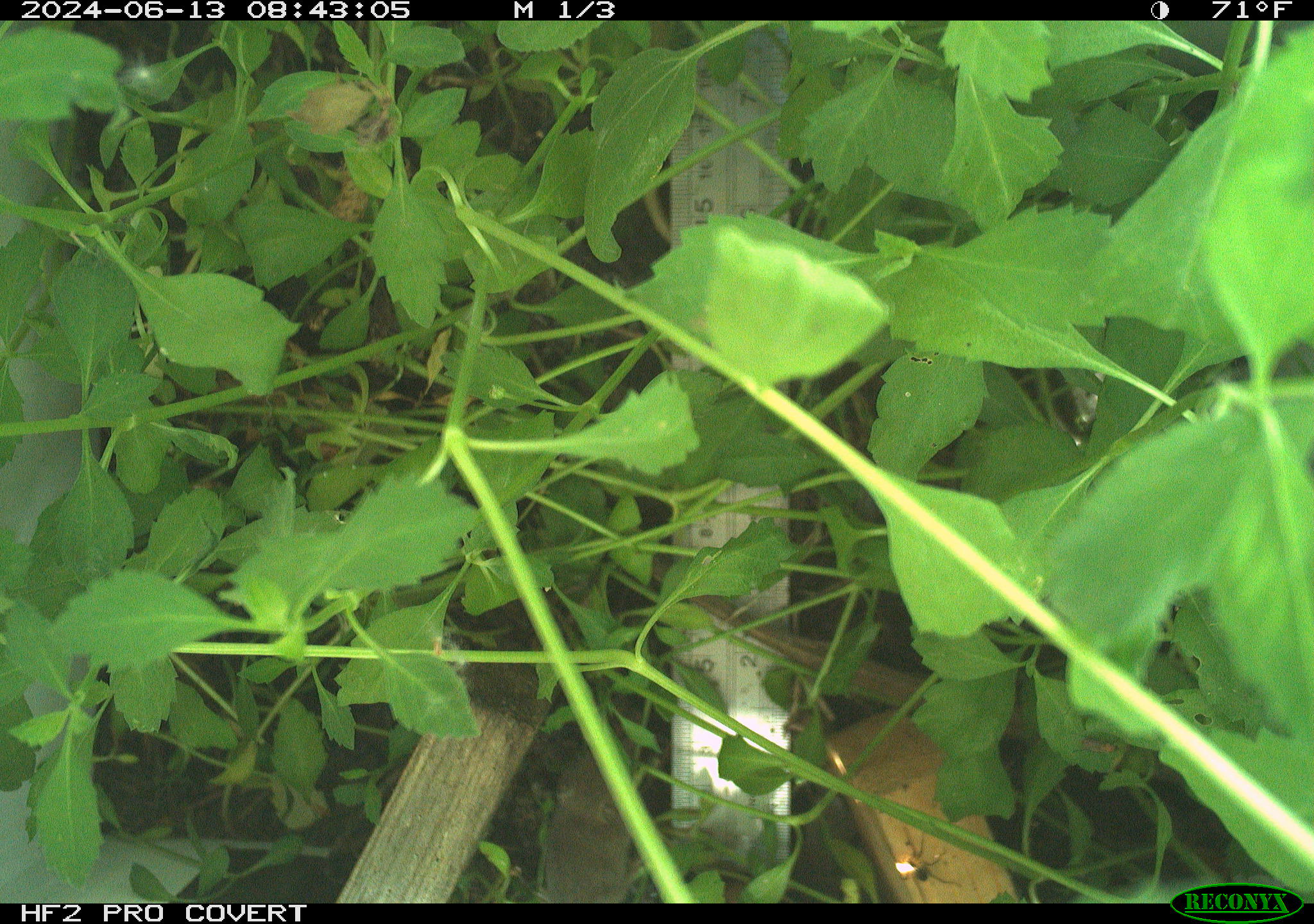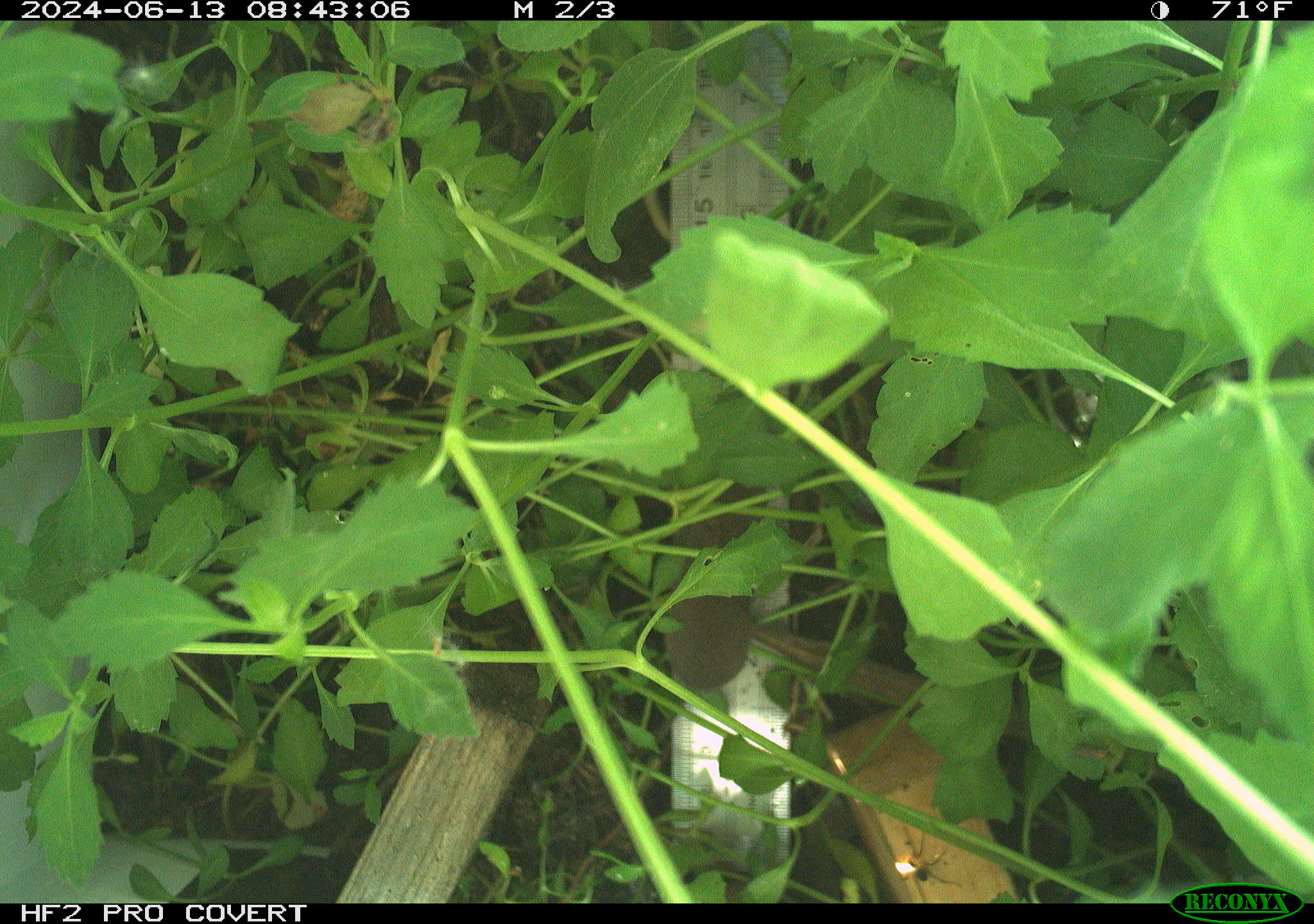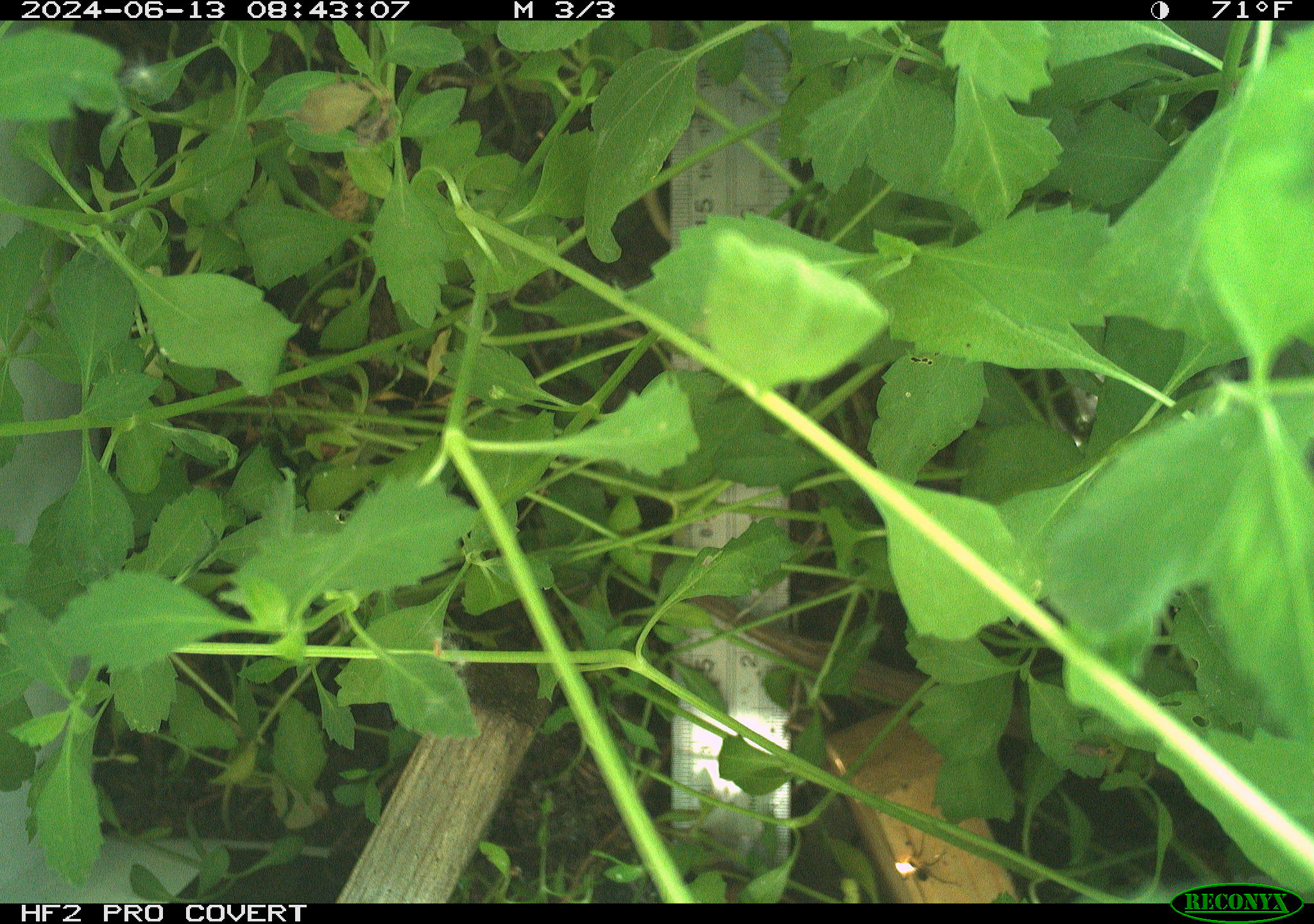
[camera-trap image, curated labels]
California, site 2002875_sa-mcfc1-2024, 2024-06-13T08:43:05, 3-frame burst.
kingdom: Animalia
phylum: Chordata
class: Mammalia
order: Rodentia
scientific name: Rodentia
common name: rodent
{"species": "rodent (Rodentia)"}